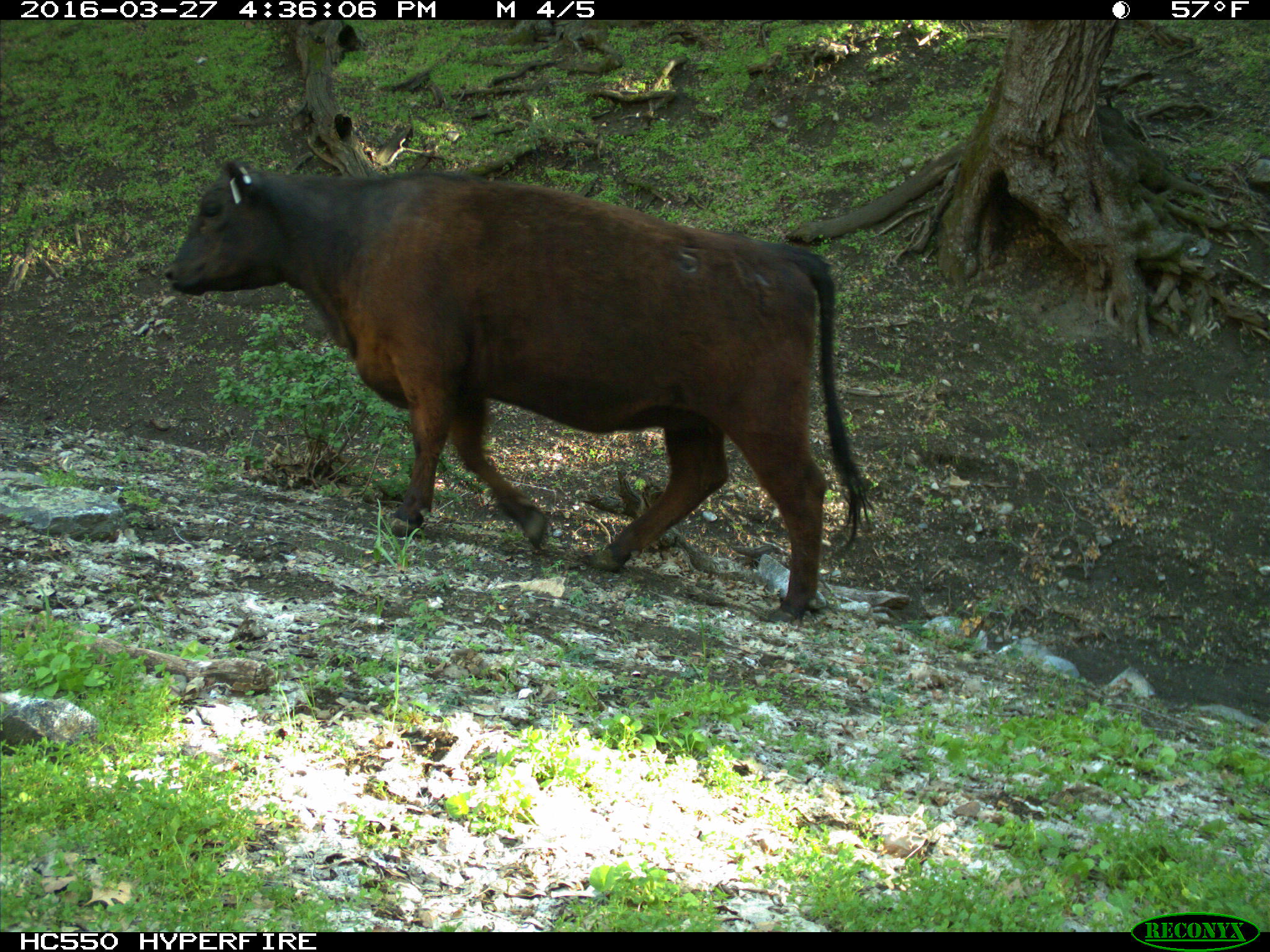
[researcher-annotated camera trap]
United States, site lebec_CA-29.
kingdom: Animalia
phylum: Chordata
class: Mammalia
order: Artiodactyla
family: Bovidae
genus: Bos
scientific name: Bos taurus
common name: domestic cow